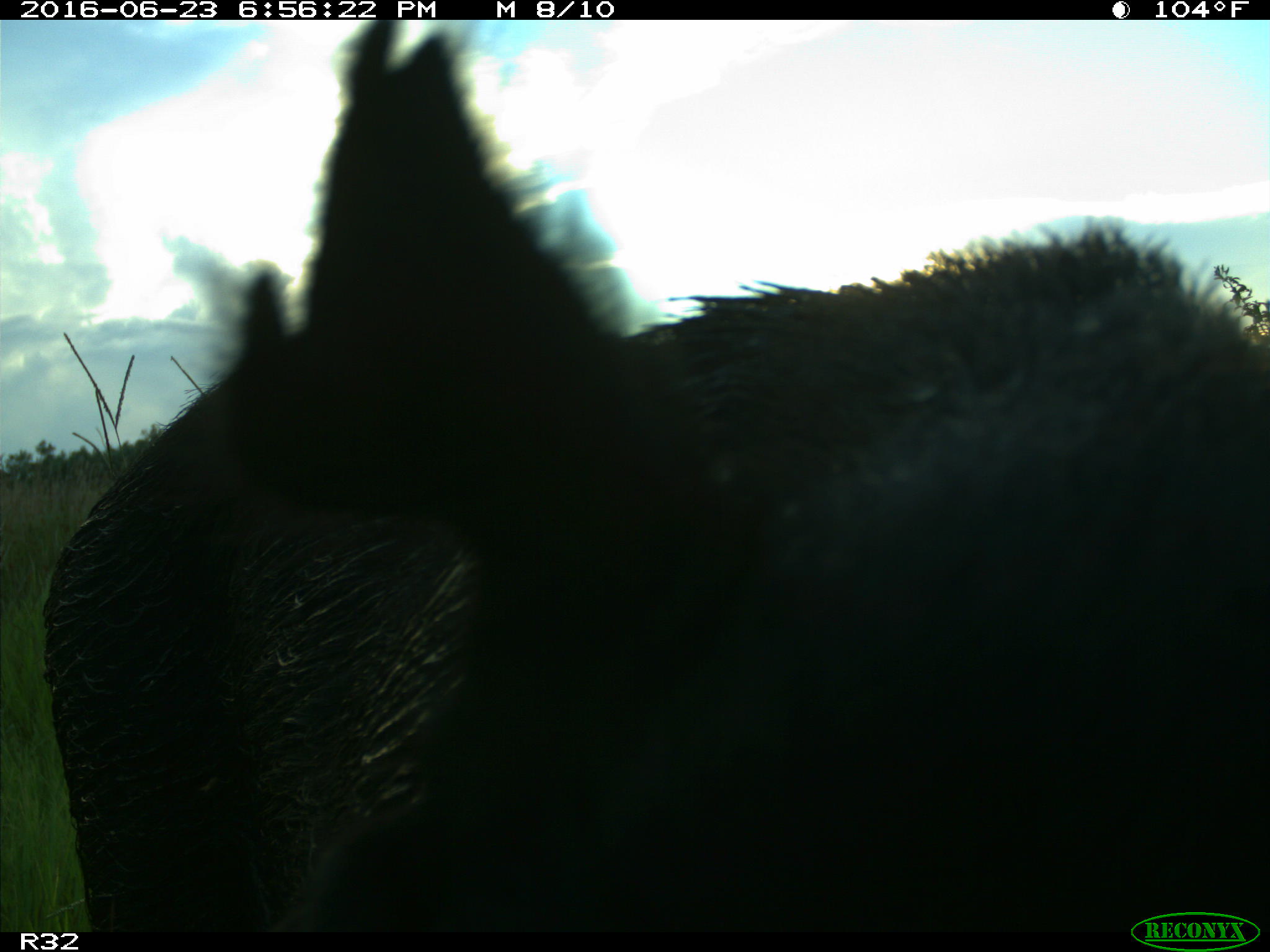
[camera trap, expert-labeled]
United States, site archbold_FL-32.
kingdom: Animalia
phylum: Chordata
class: Mammalia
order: Artiodactyla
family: Suidae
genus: Sus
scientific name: Sus scrofa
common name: wild boar